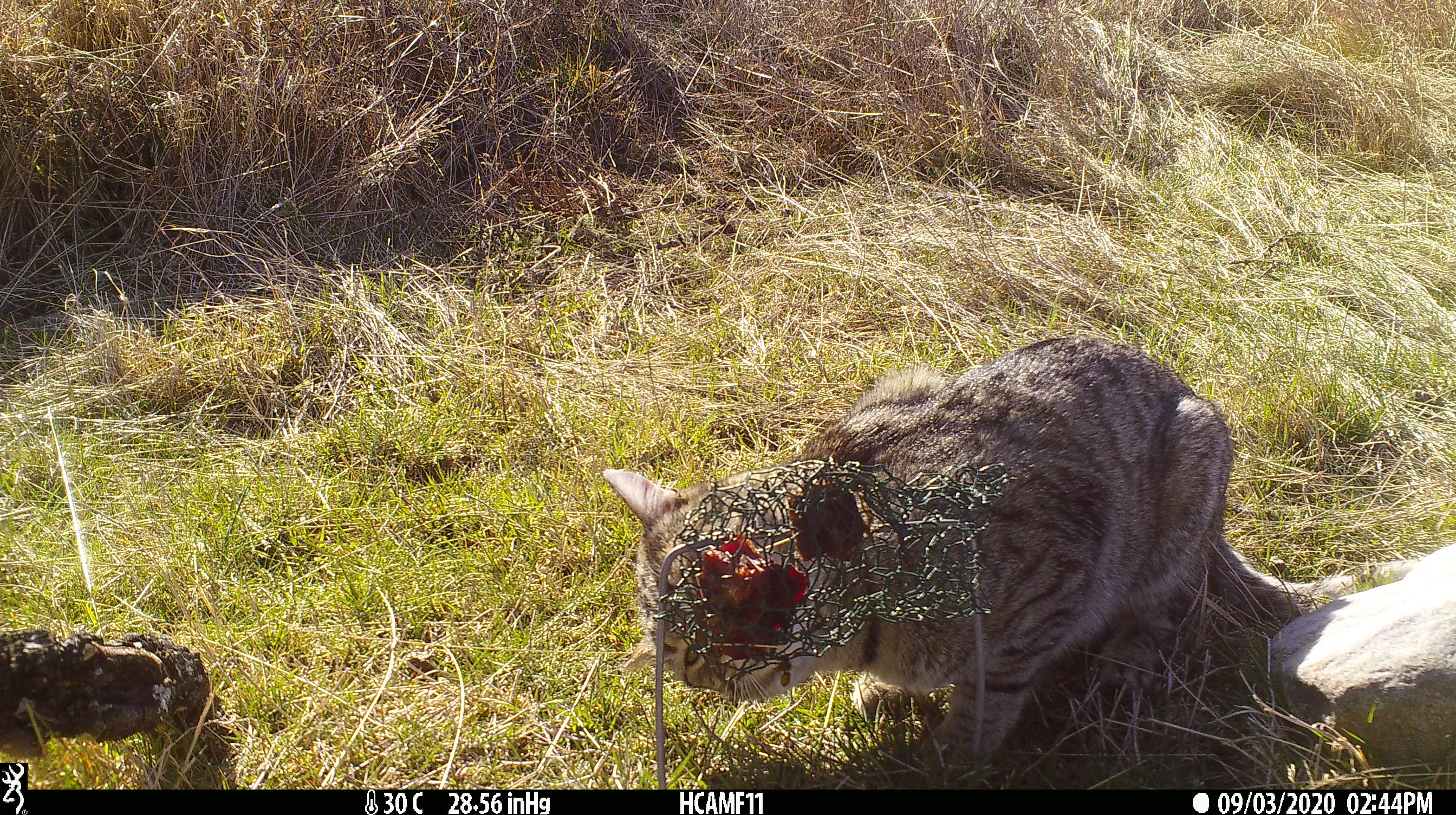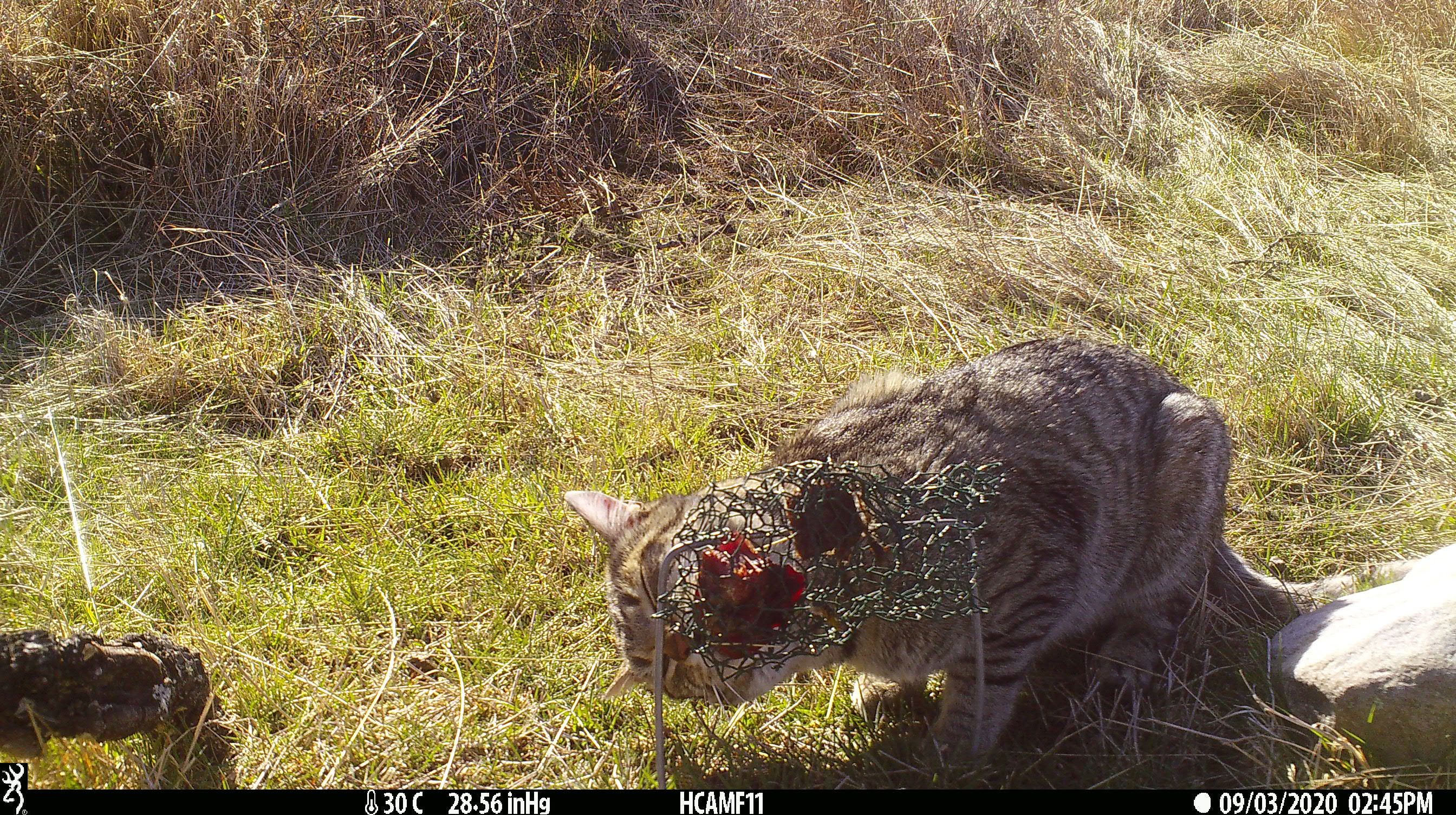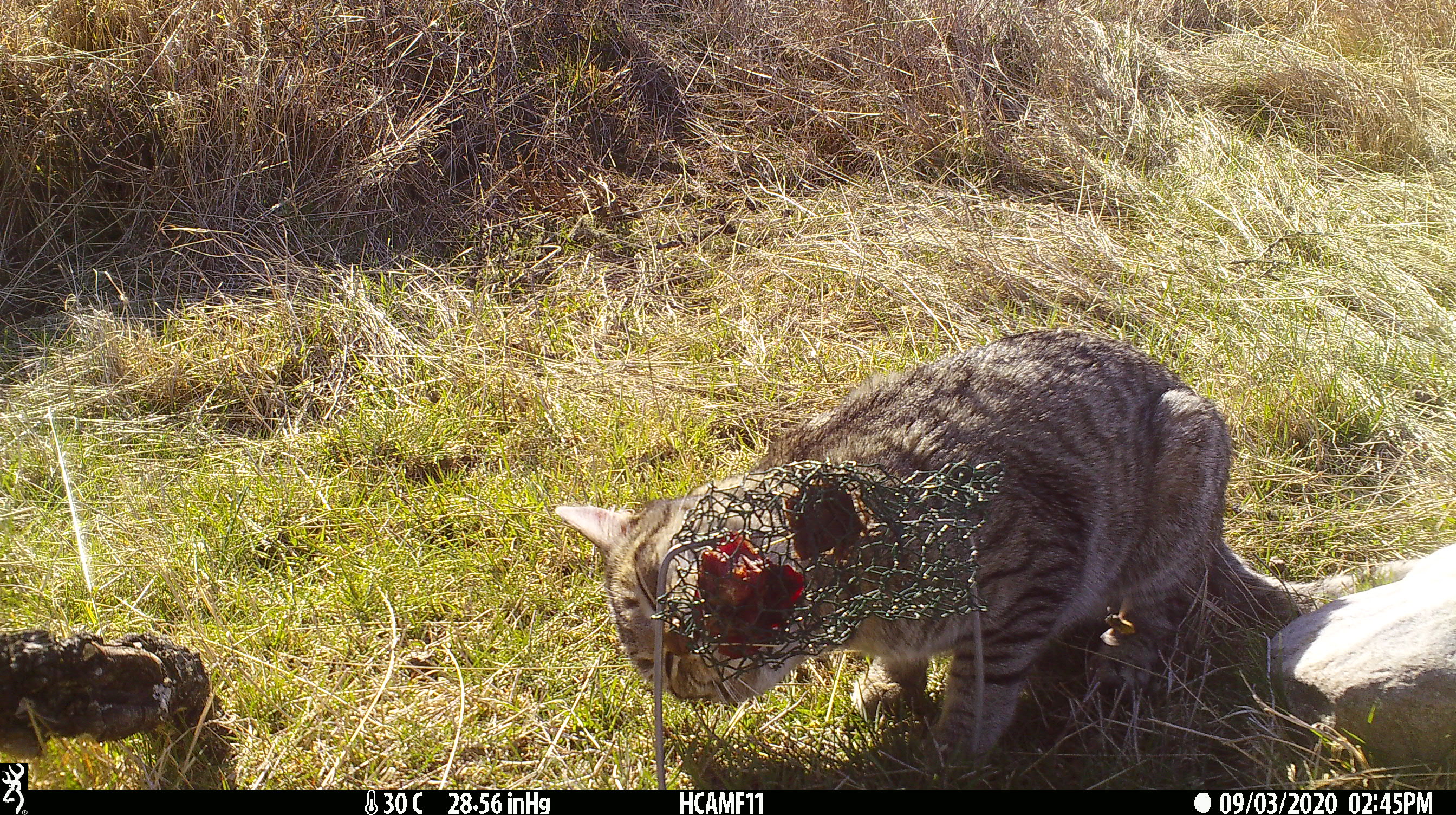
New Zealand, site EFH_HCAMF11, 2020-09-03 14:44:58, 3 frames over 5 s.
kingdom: Animalia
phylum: Chordata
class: Mammalia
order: Carnivora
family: Felidae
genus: Felis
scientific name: Felis catus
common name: domestic cat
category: cat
Cat (domestic cat) (Felis catus).